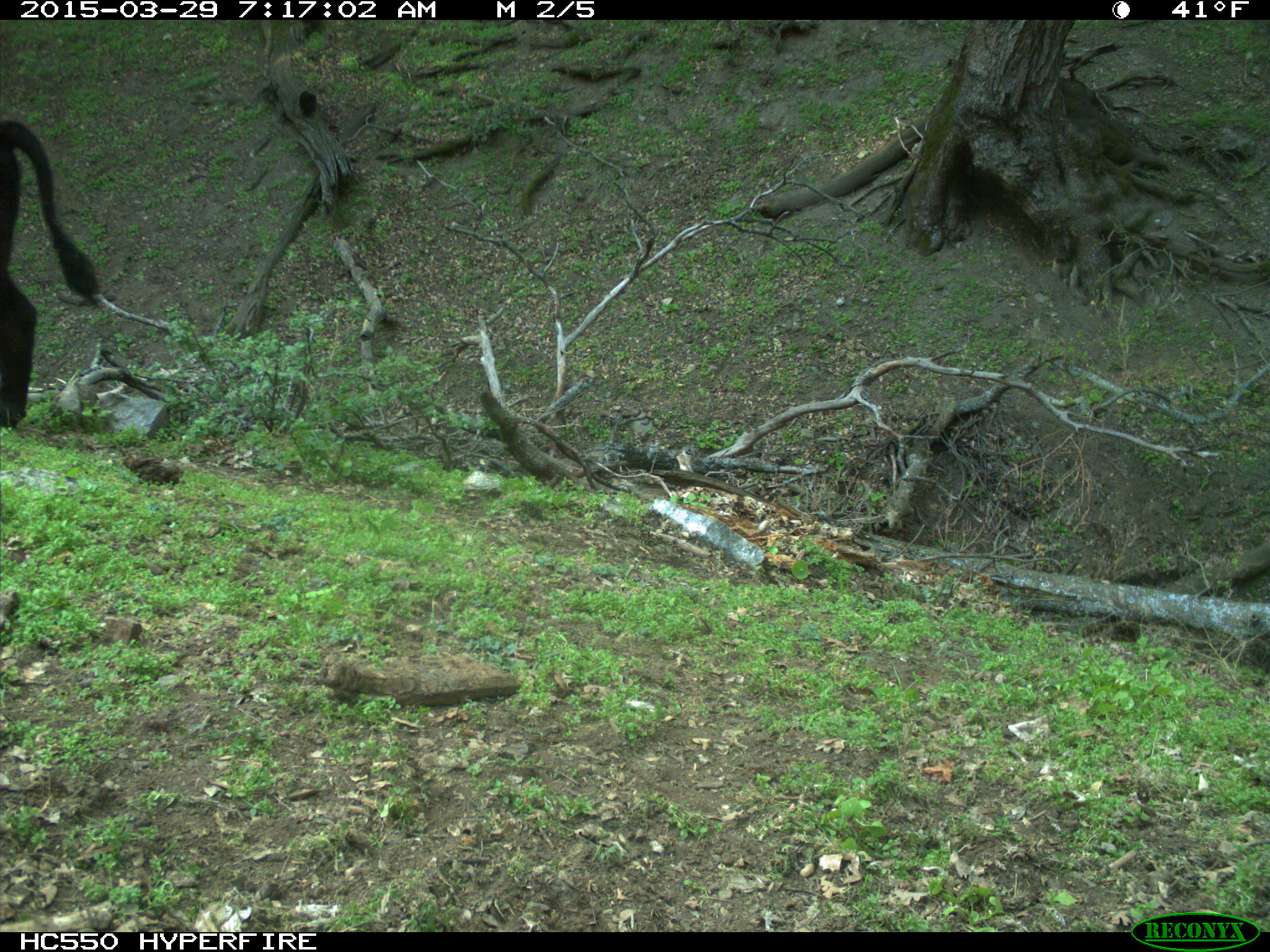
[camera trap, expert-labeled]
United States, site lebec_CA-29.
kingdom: Animalia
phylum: Chordata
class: Mammalia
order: Artiodactyla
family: Bovidae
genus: Bos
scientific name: Bos taurus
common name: domestic cow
Bos taurus (domestic cow).